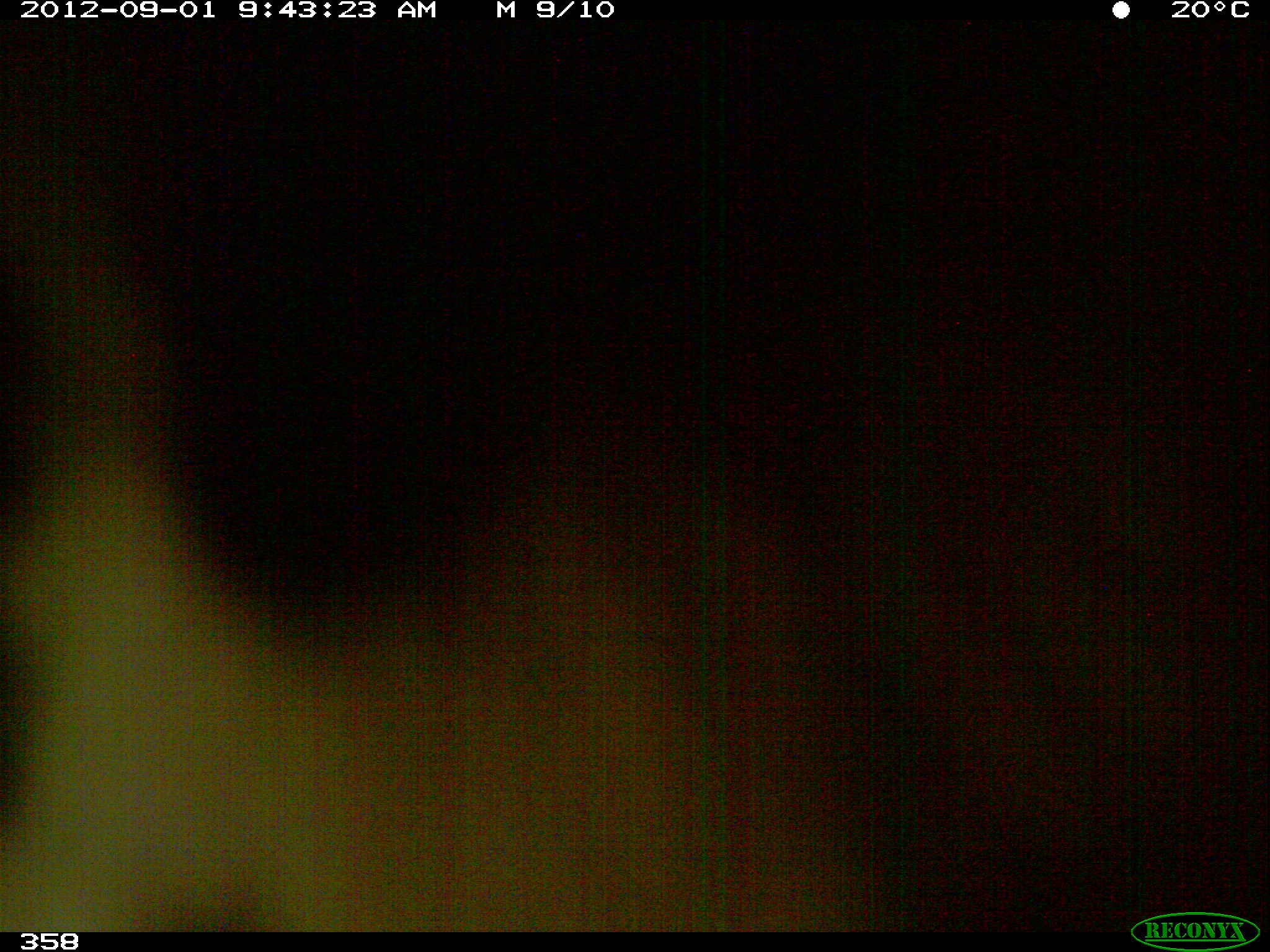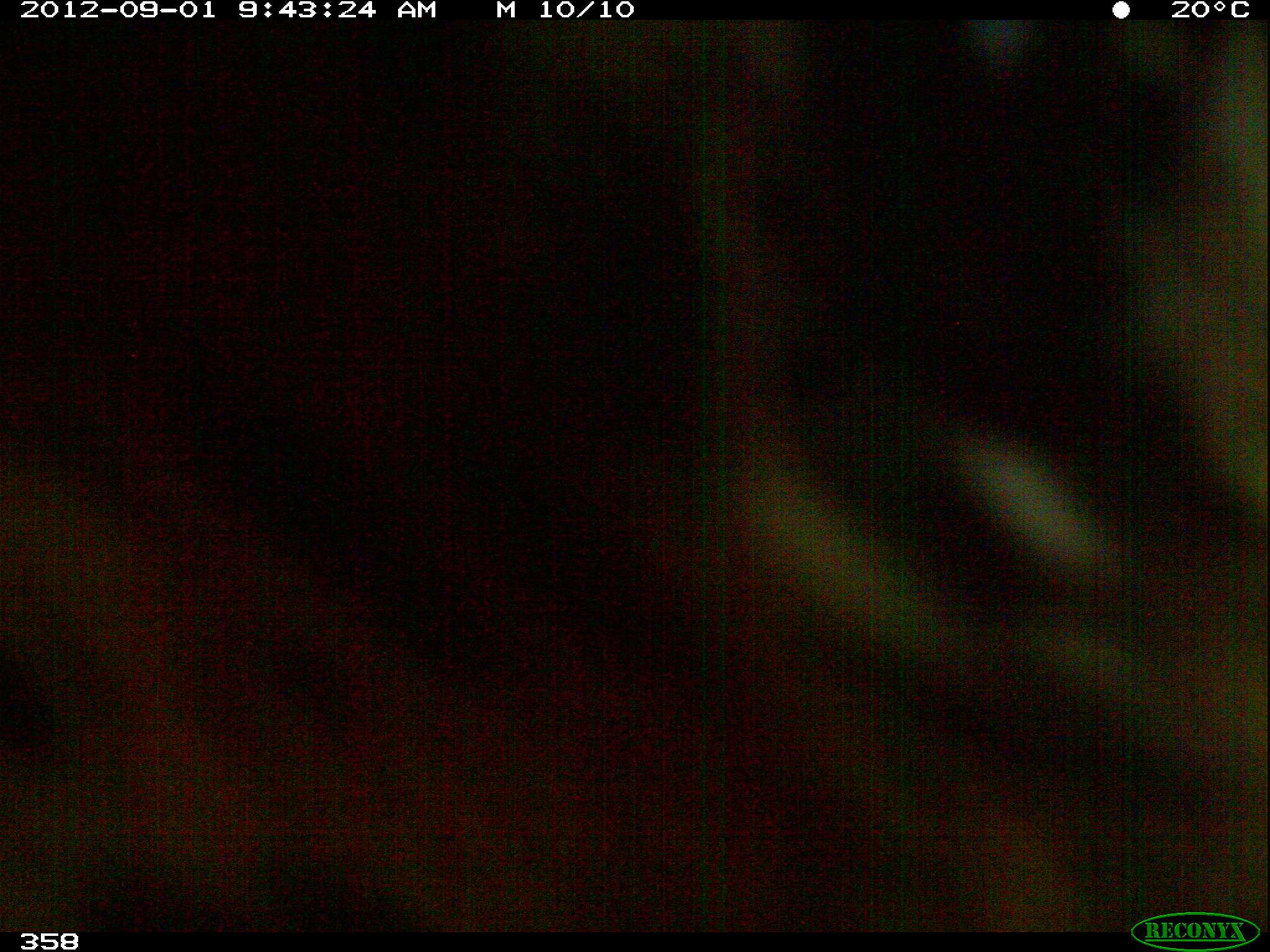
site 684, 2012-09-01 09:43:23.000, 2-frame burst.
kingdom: Animalia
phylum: Chordata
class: Mammalia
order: Carnivora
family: Felidae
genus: Panthera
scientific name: Panthera onca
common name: jaguar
Panthera onca (jaguar).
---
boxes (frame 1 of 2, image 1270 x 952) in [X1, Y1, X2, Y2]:
panthera onca: [0, 19, 1268, 932]